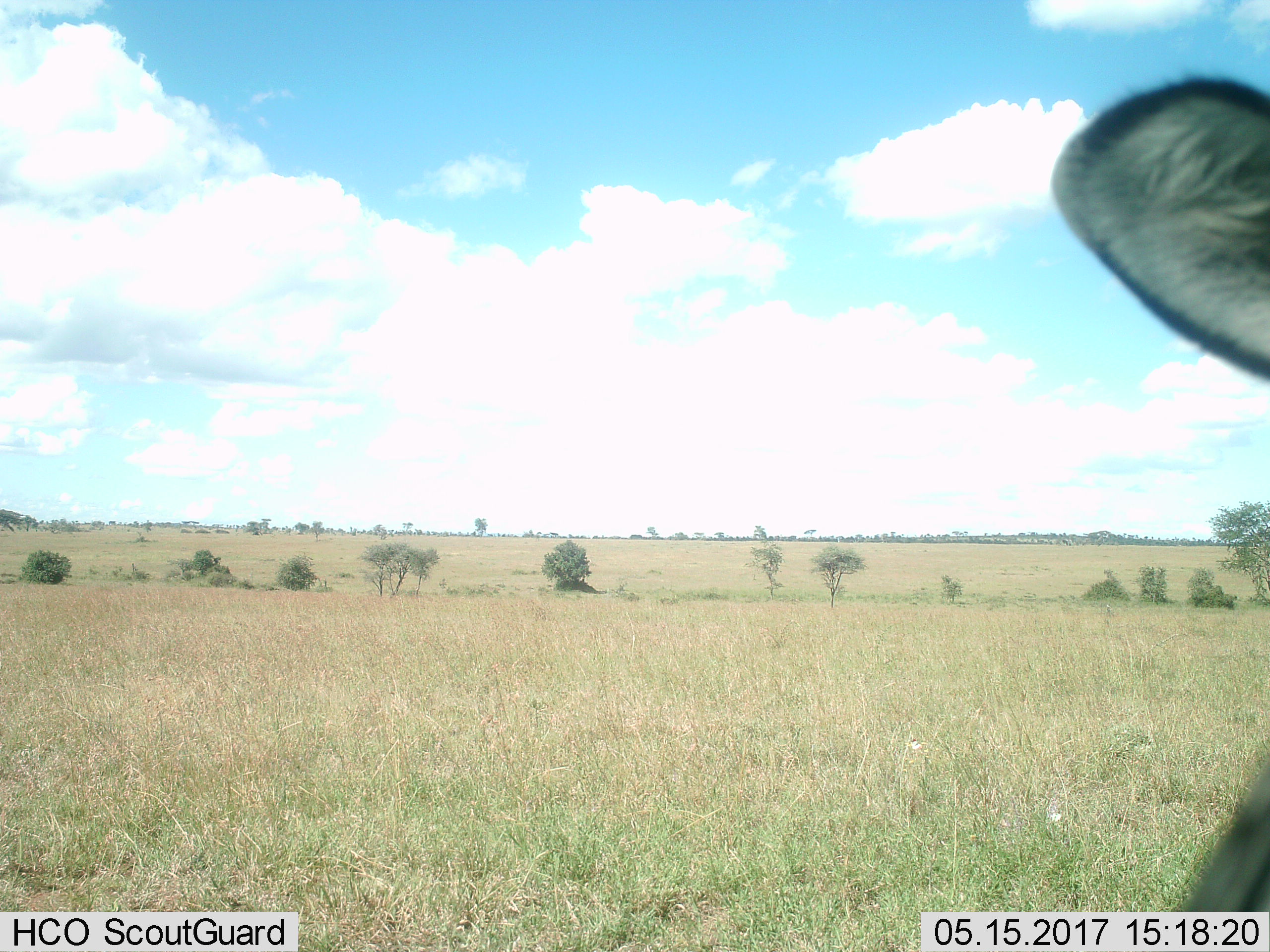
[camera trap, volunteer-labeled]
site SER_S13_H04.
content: unidentified animal